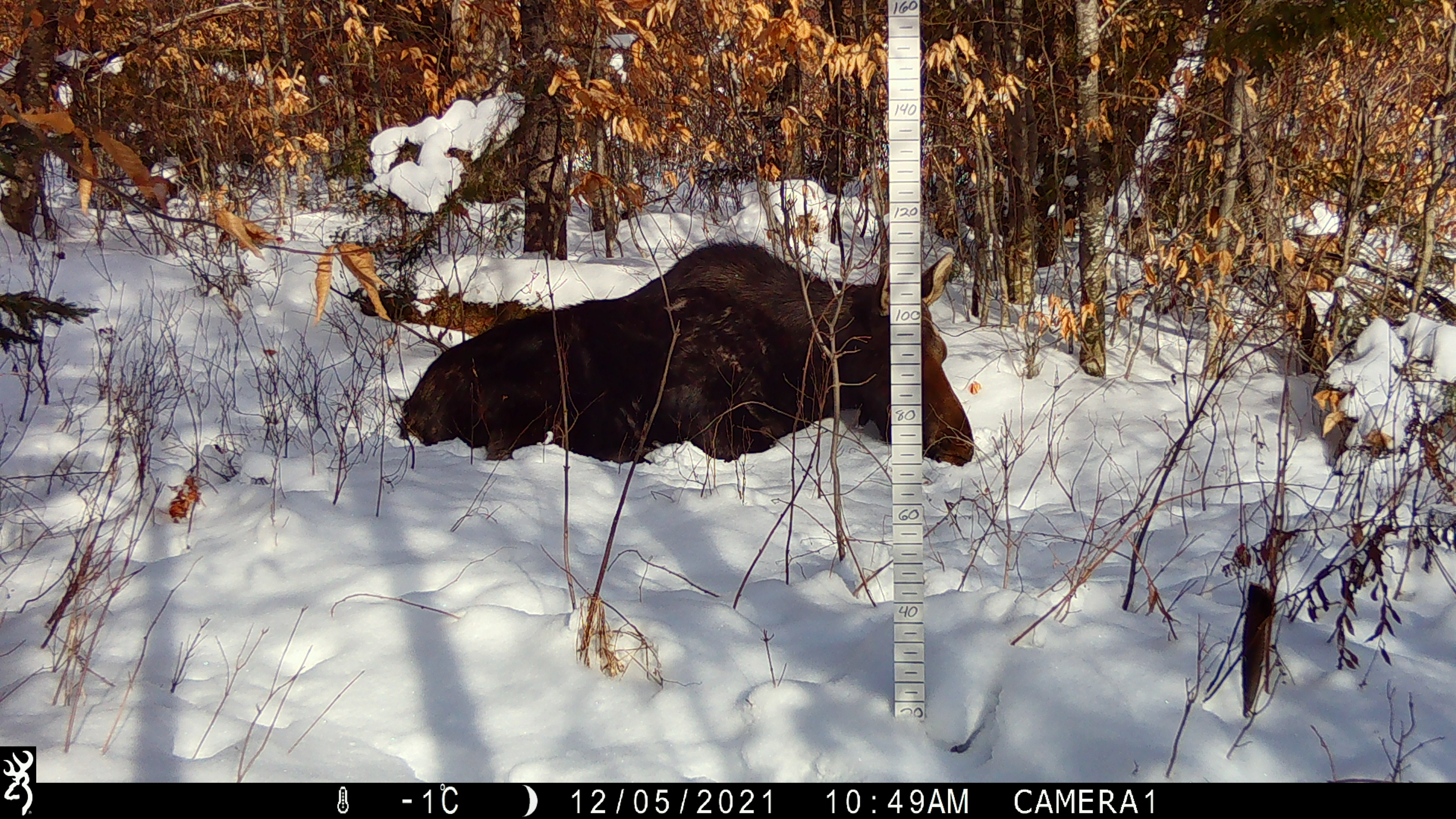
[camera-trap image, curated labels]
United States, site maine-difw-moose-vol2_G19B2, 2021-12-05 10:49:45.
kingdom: Animalia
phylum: Chordata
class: Mammalia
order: Artiodactyla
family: Cervidae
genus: Alces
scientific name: Alces alces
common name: moose